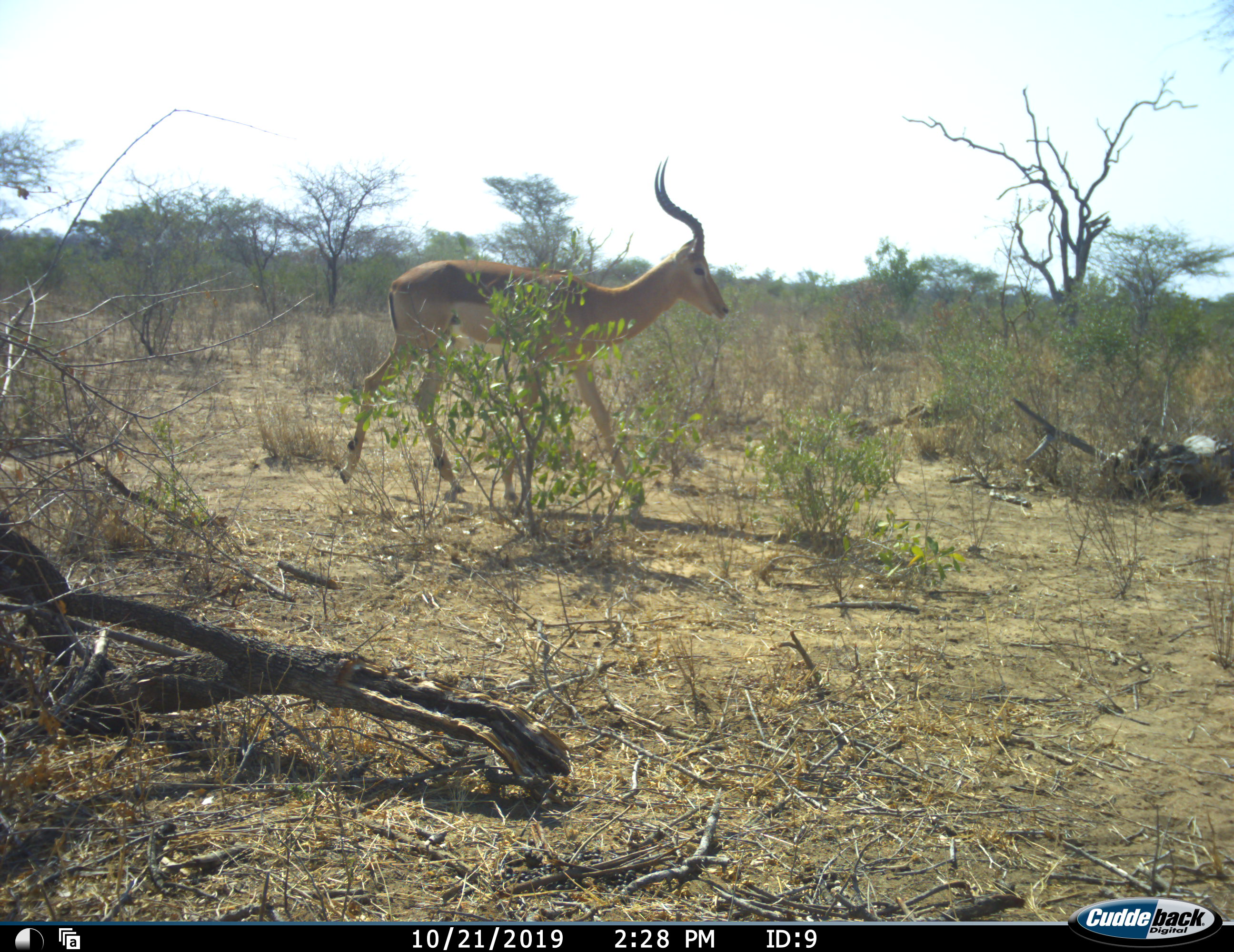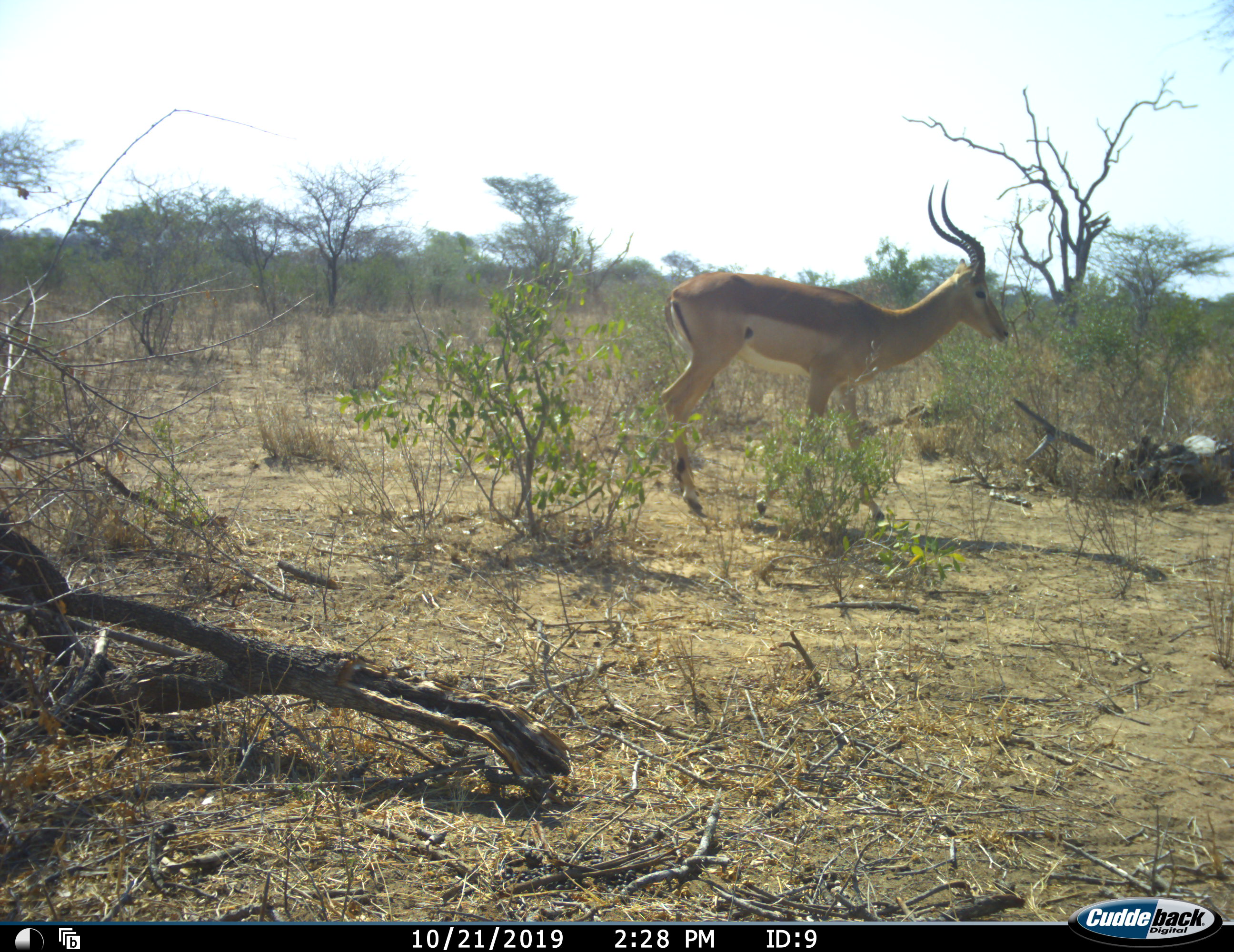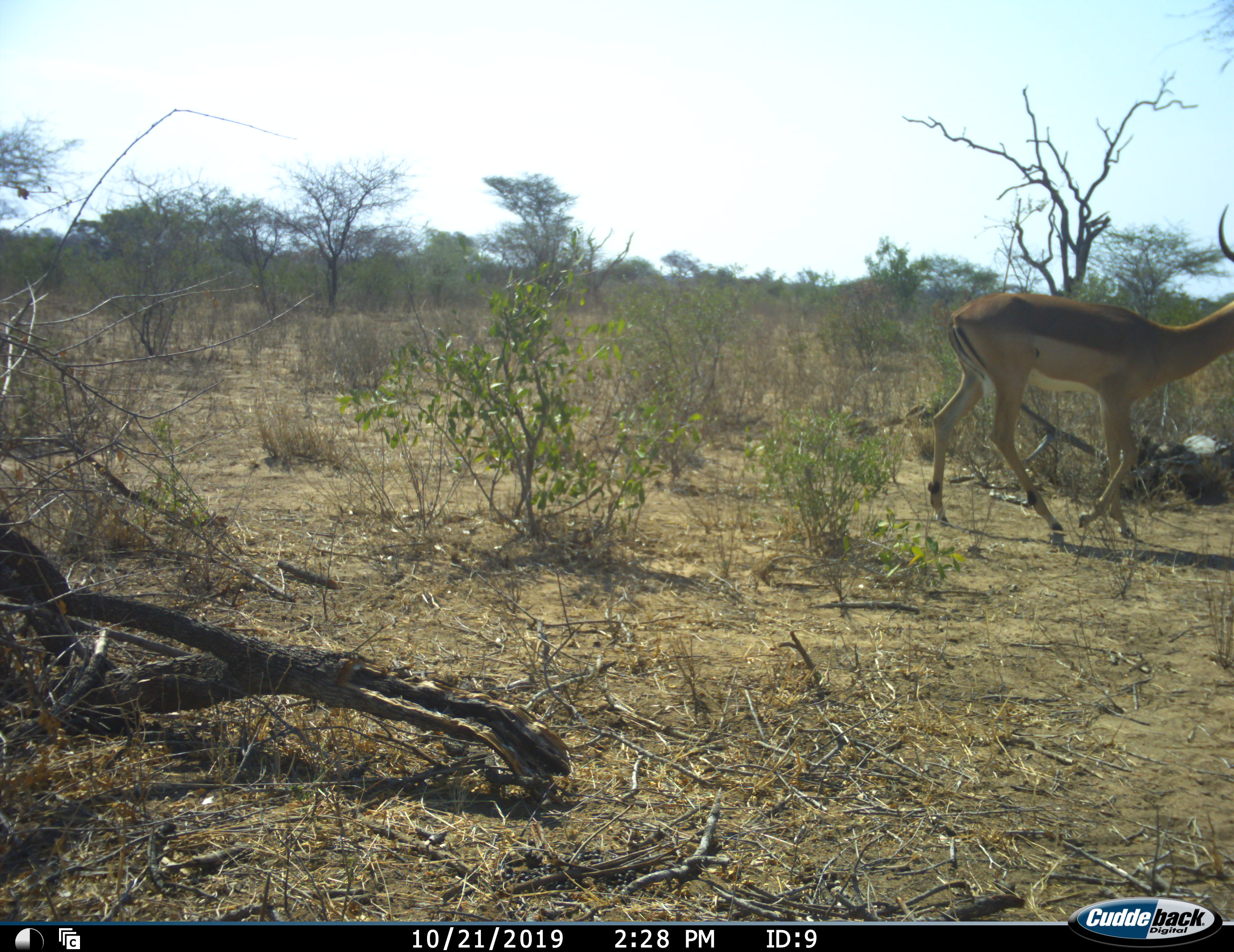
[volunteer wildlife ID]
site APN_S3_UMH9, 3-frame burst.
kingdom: Animalia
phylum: Chordata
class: Mammalia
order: Artiodactyla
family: Bovidae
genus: Aepyceros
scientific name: Aepyceros melampus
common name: impala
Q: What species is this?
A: Impala (Aepyceros melampus).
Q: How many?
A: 1.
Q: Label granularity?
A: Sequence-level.